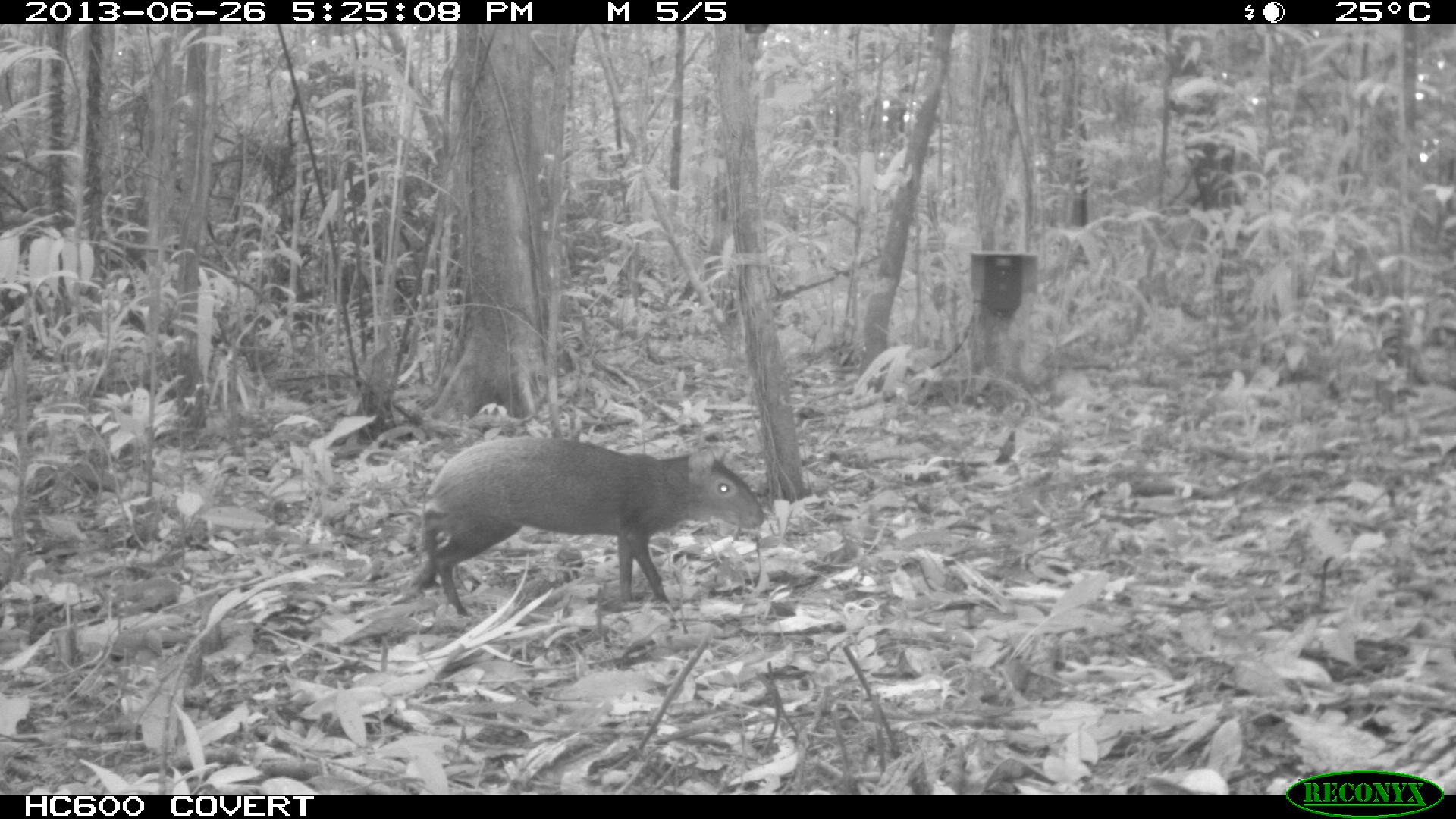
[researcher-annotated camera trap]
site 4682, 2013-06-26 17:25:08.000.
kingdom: Animalia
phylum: Chordata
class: Mammalia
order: Rodentia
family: Dasyproctidae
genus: Dasyprocta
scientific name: Dasyprocta leporina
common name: red-rumped agouti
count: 1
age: adult